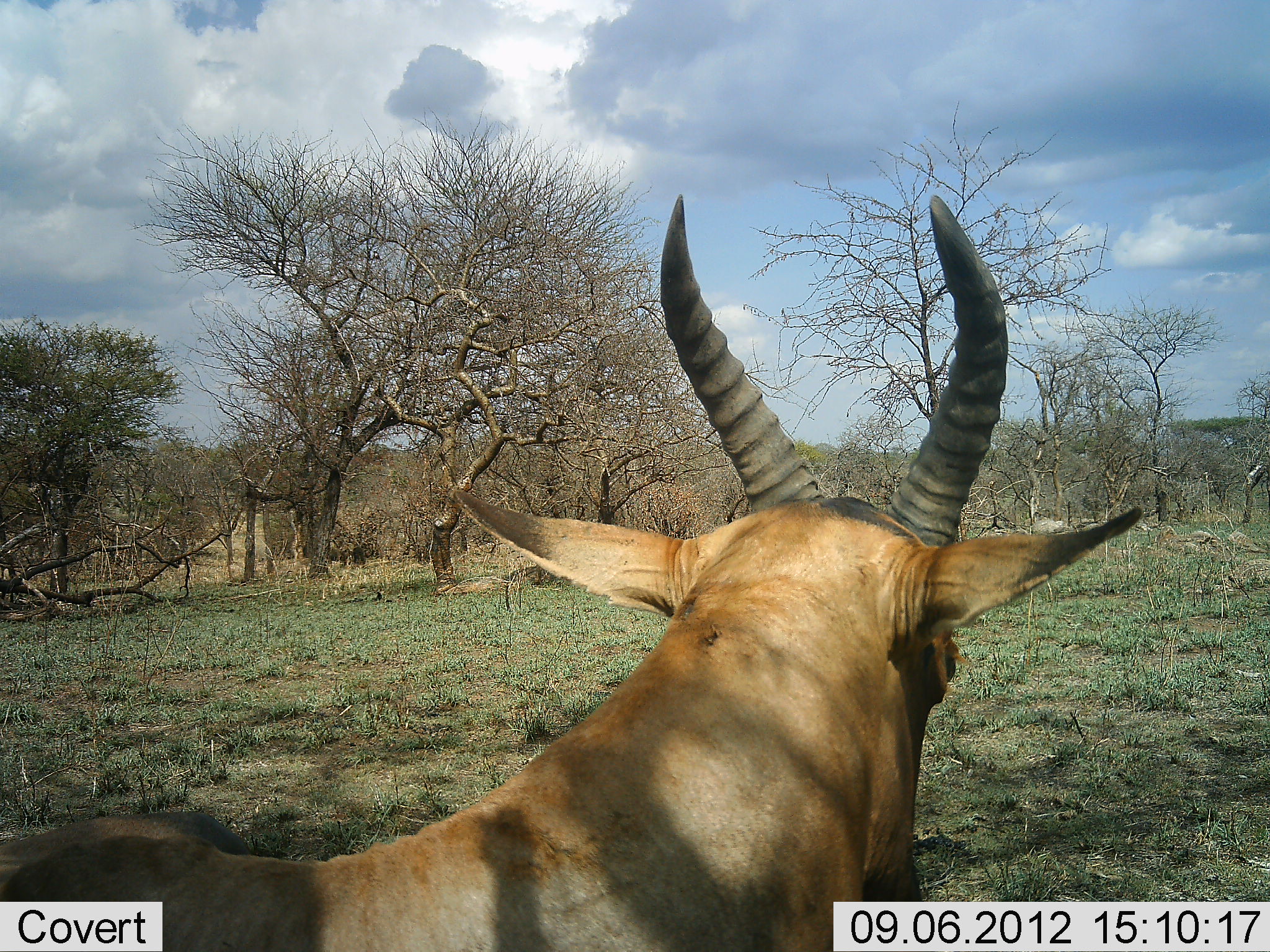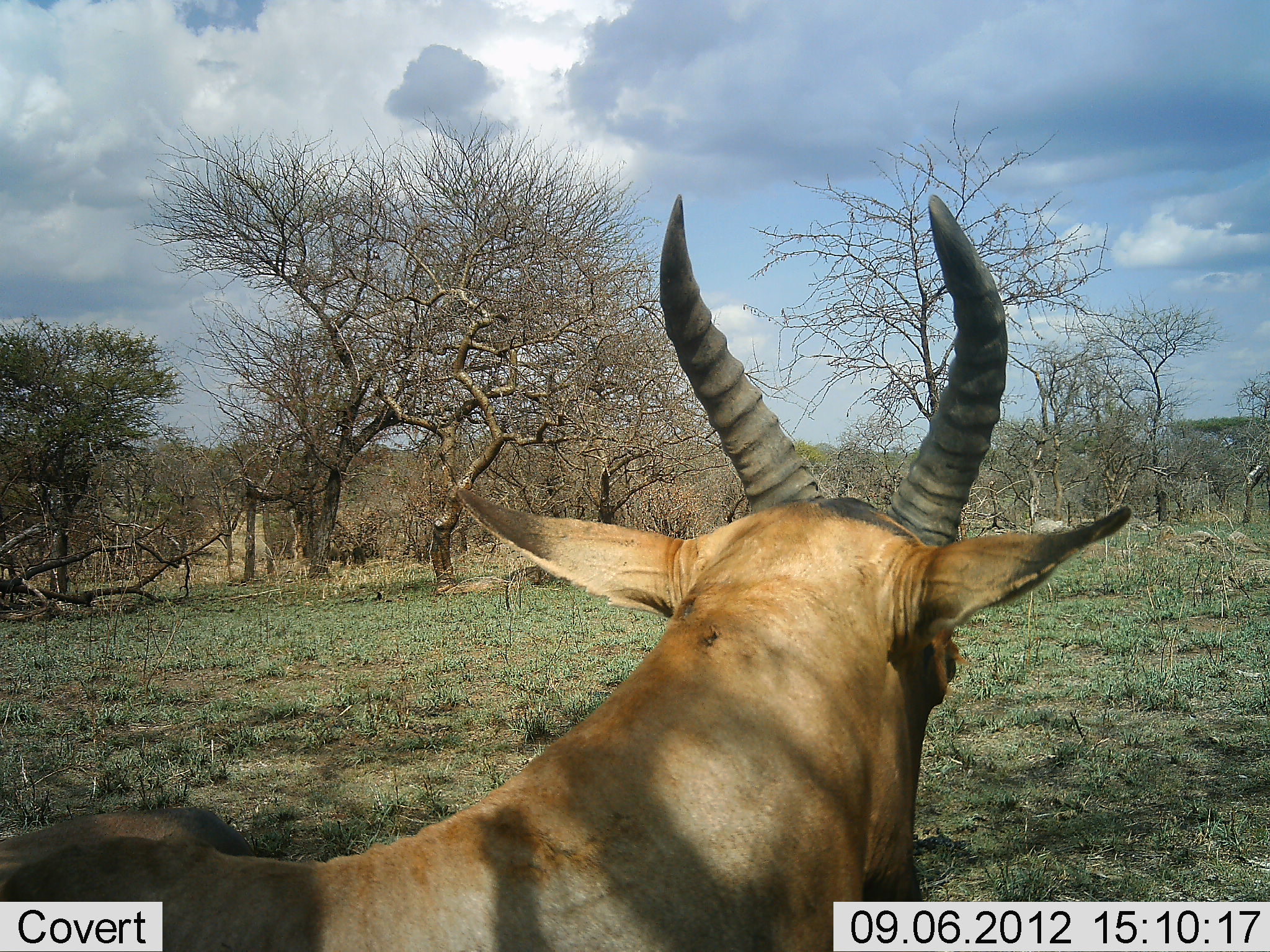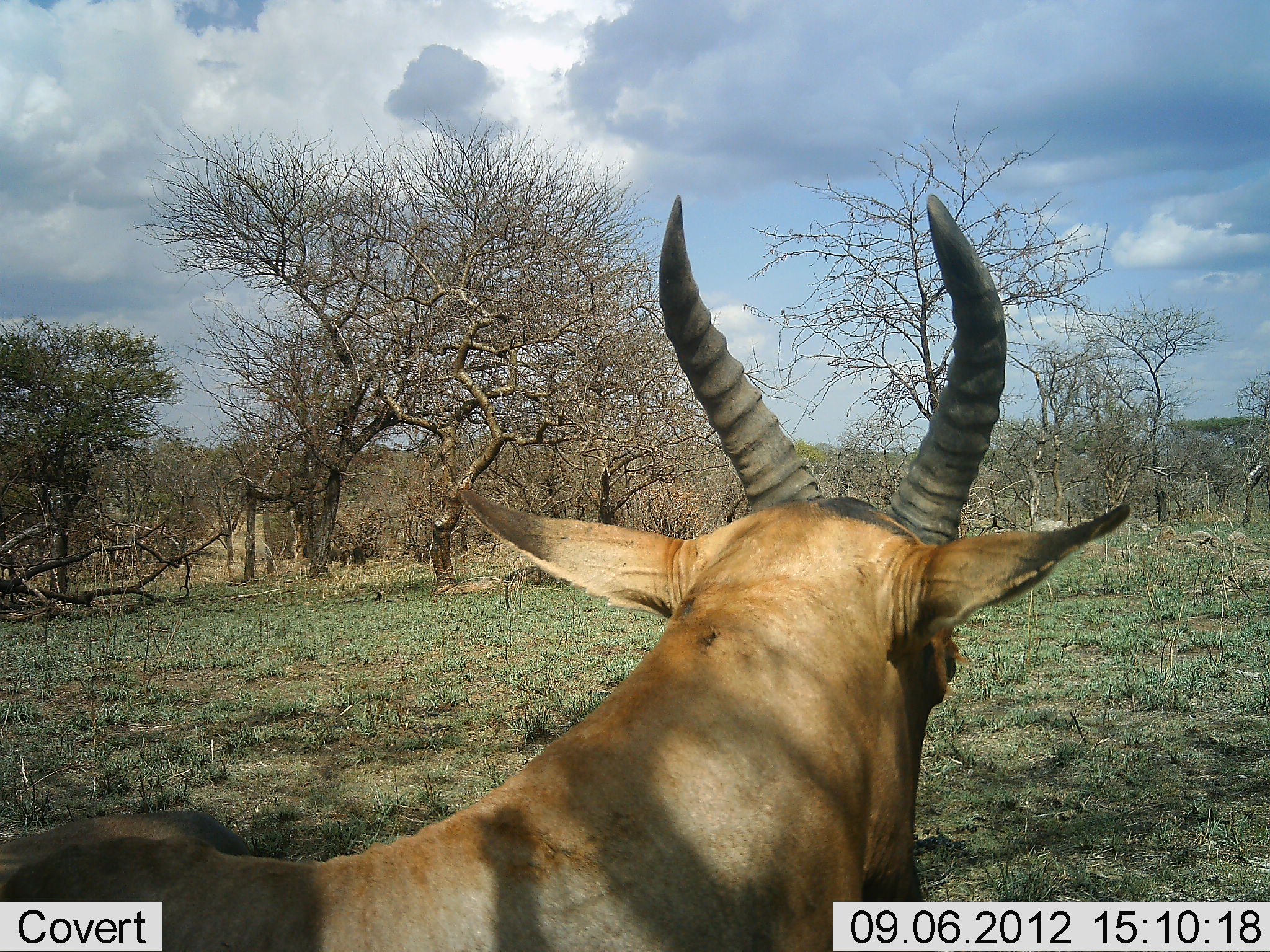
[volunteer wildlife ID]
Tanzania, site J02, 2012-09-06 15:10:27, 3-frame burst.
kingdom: Animalia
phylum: Chordata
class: Mammalia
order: Artiodactyla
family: Bovidae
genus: Alcelaphus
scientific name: Alcelaphus buselaphus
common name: hartebeest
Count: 1.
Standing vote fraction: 40%.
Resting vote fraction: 60%.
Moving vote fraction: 0%.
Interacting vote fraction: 0%.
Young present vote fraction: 0%.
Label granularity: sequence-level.